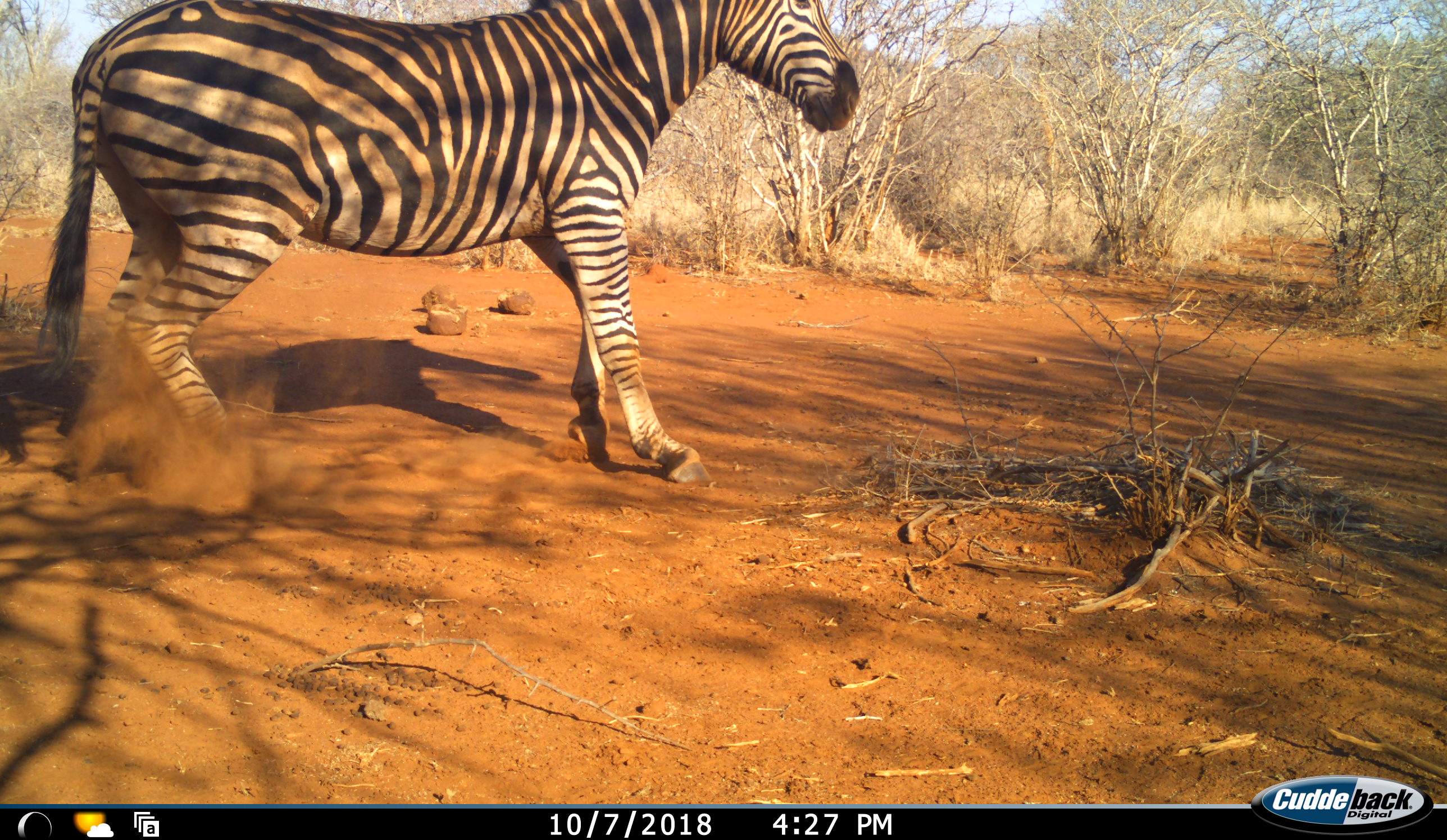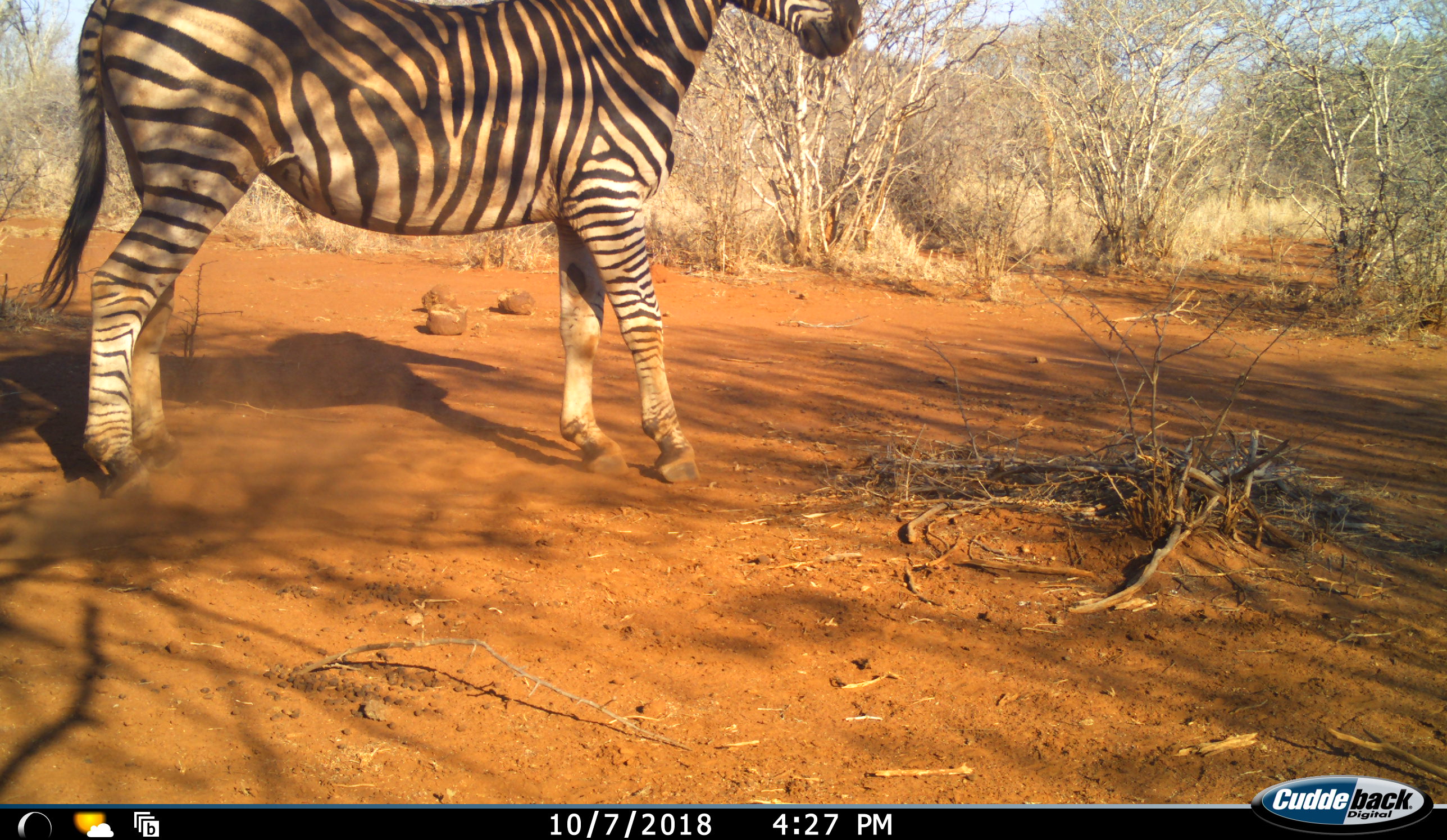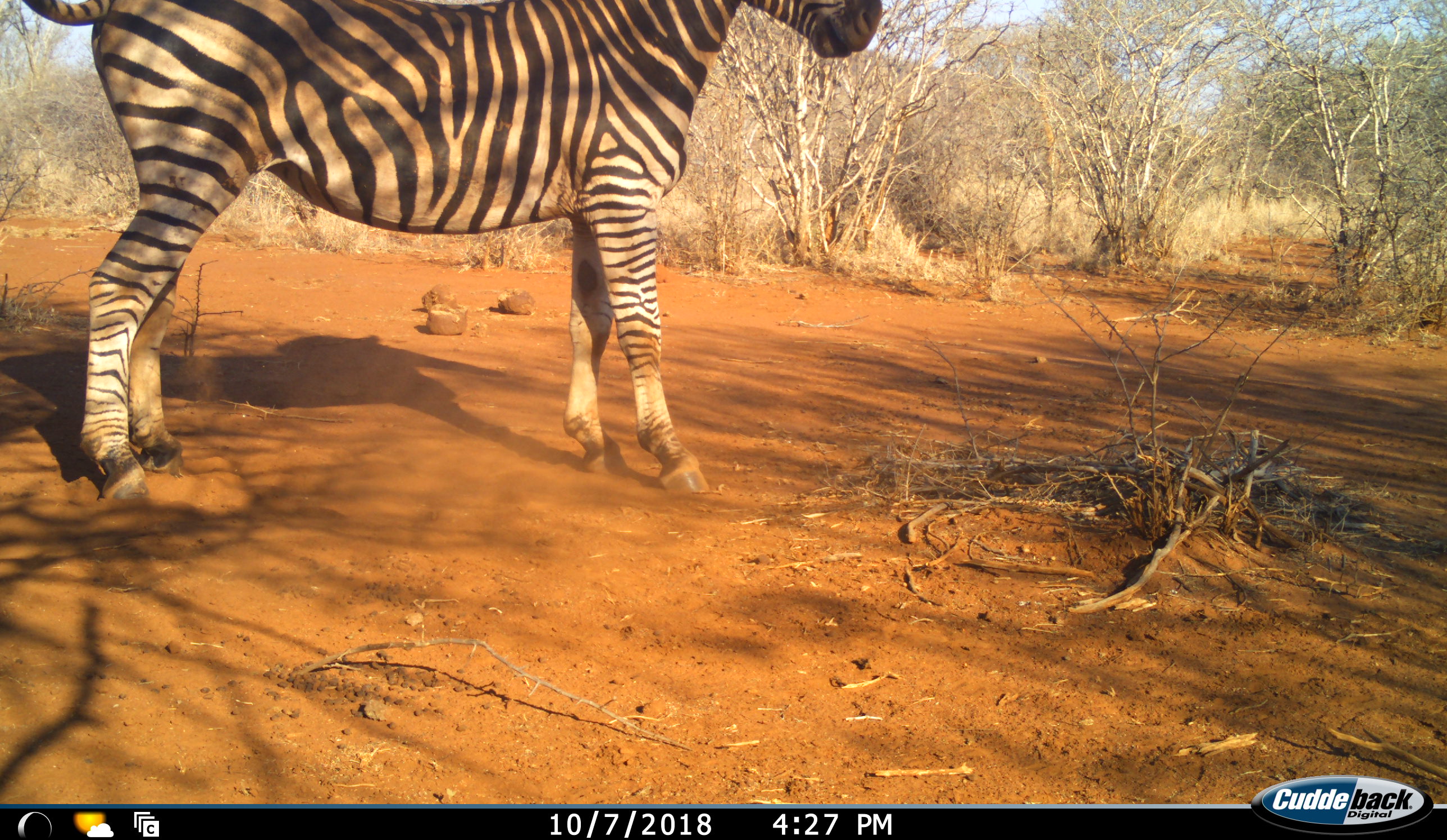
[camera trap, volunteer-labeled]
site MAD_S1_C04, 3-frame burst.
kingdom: Animalia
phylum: Chordata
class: Mammalia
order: Perissodactyla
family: Equidae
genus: Equus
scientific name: Equus quagga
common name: plains zebra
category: zebraplains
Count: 1.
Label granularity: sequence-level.